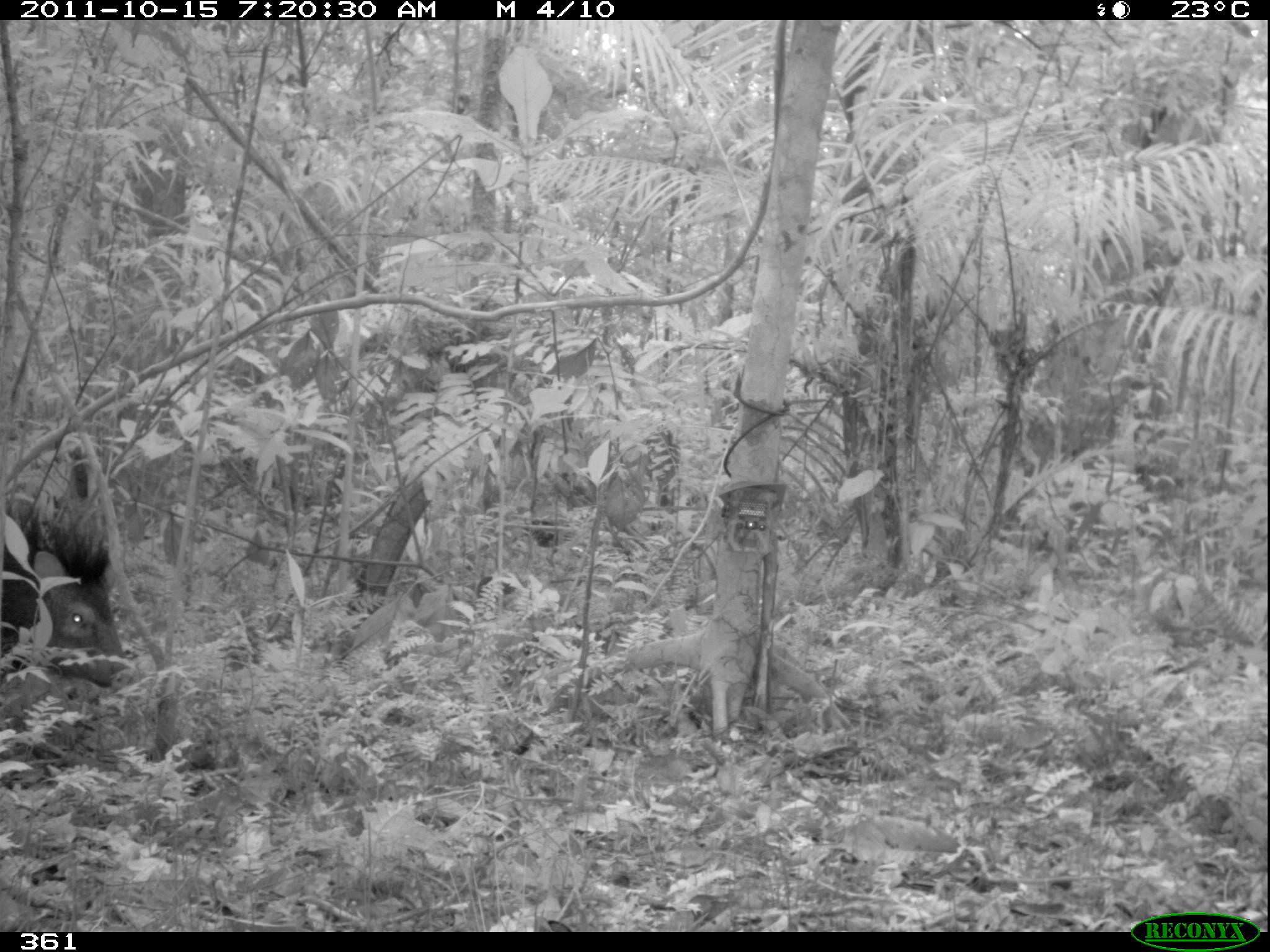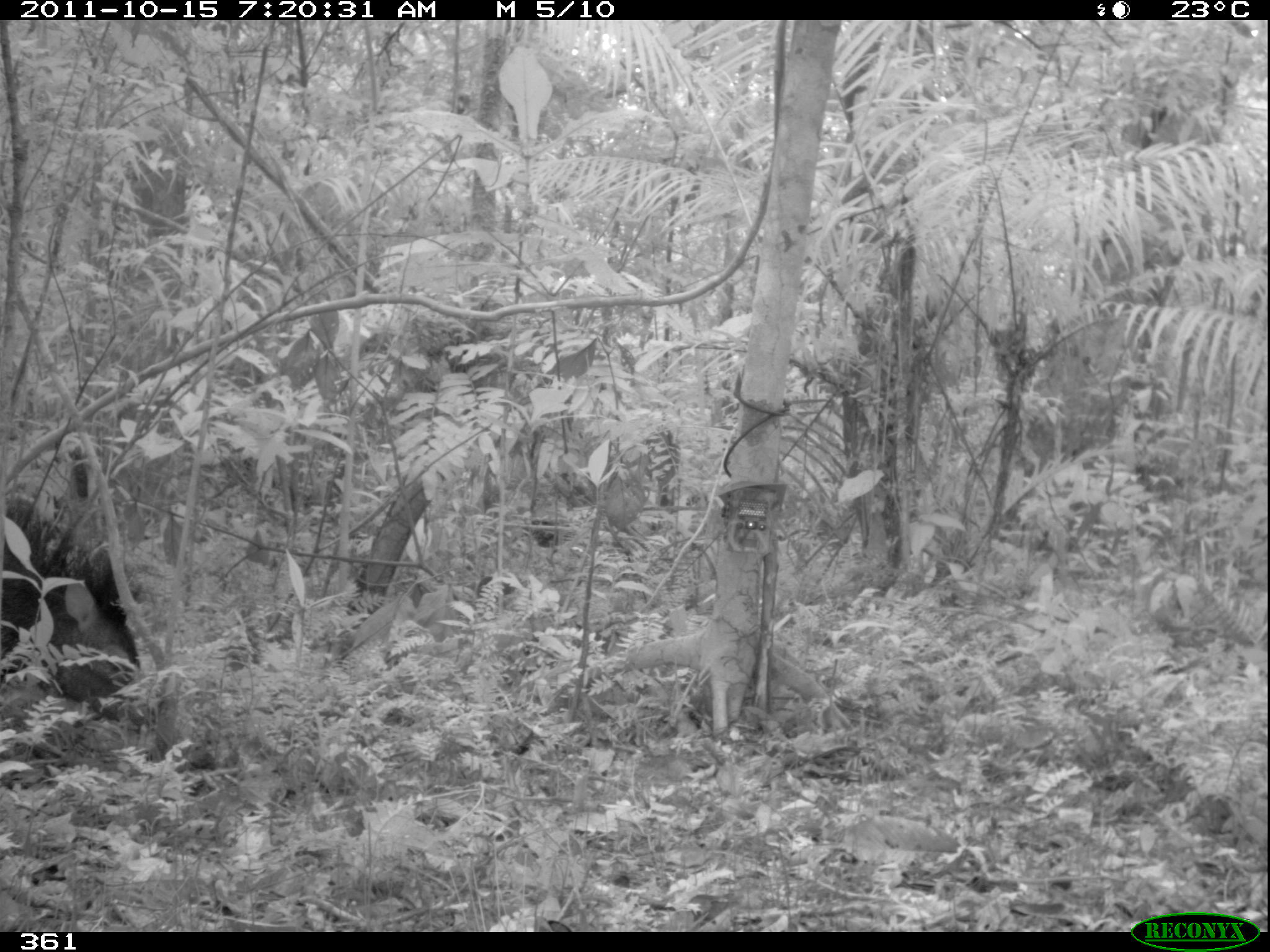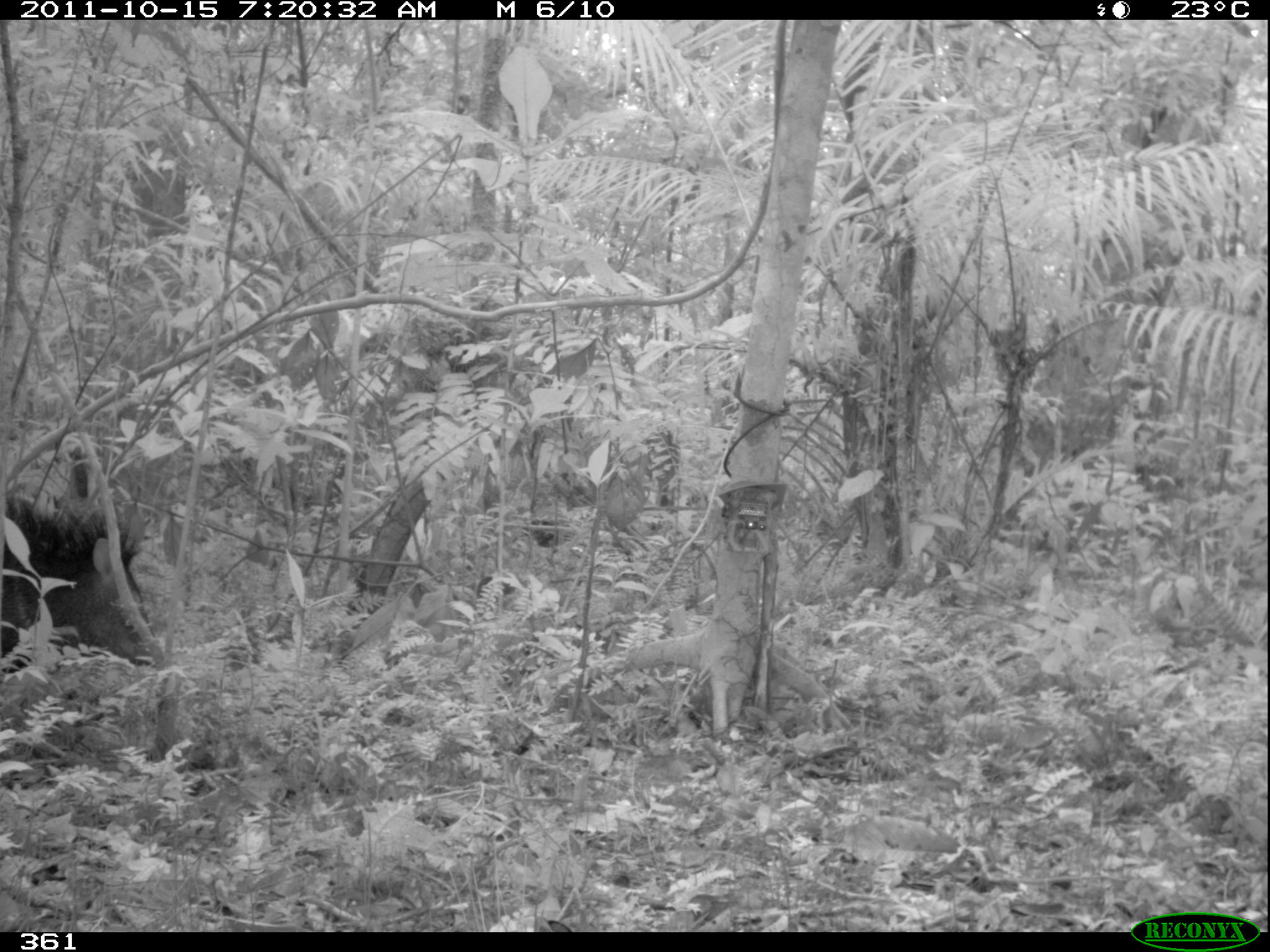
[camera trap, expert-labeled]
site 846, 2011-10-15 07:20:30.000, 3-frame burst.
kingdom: Animalia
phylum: Chordata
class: Mammalia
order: Artiodactyla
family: Tayassuidae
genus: Pecari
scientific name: Pecari tajacu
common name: collared peccary